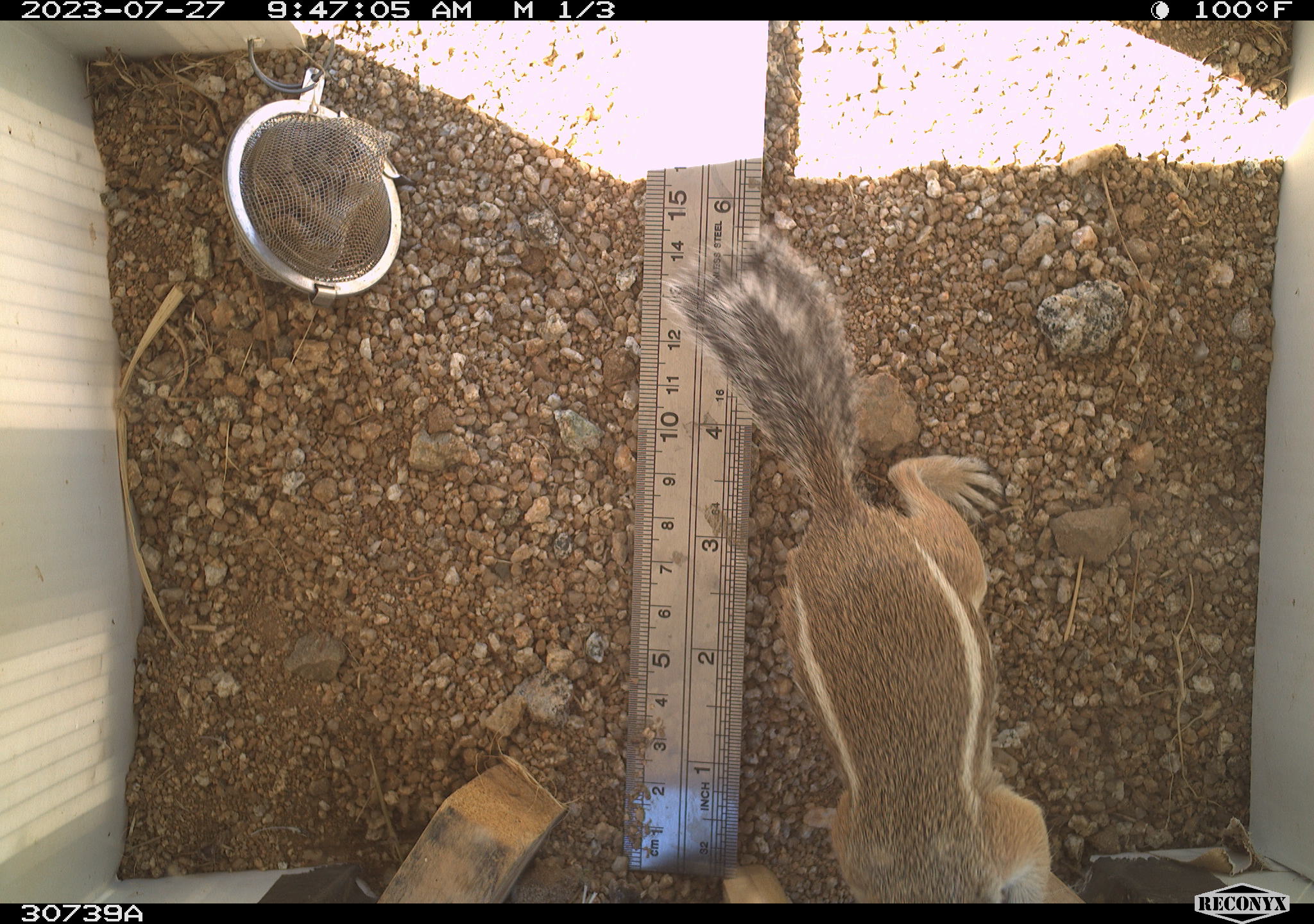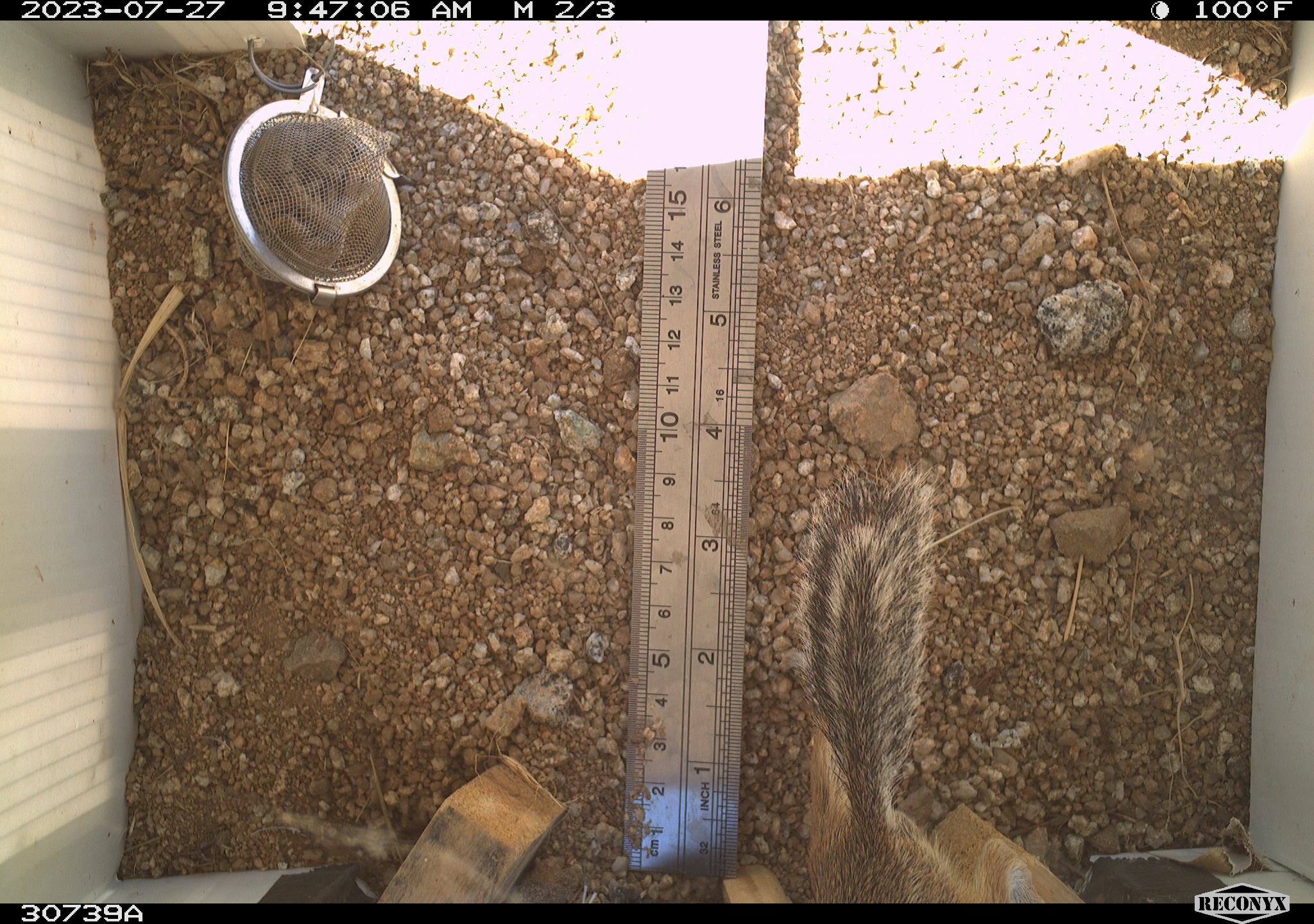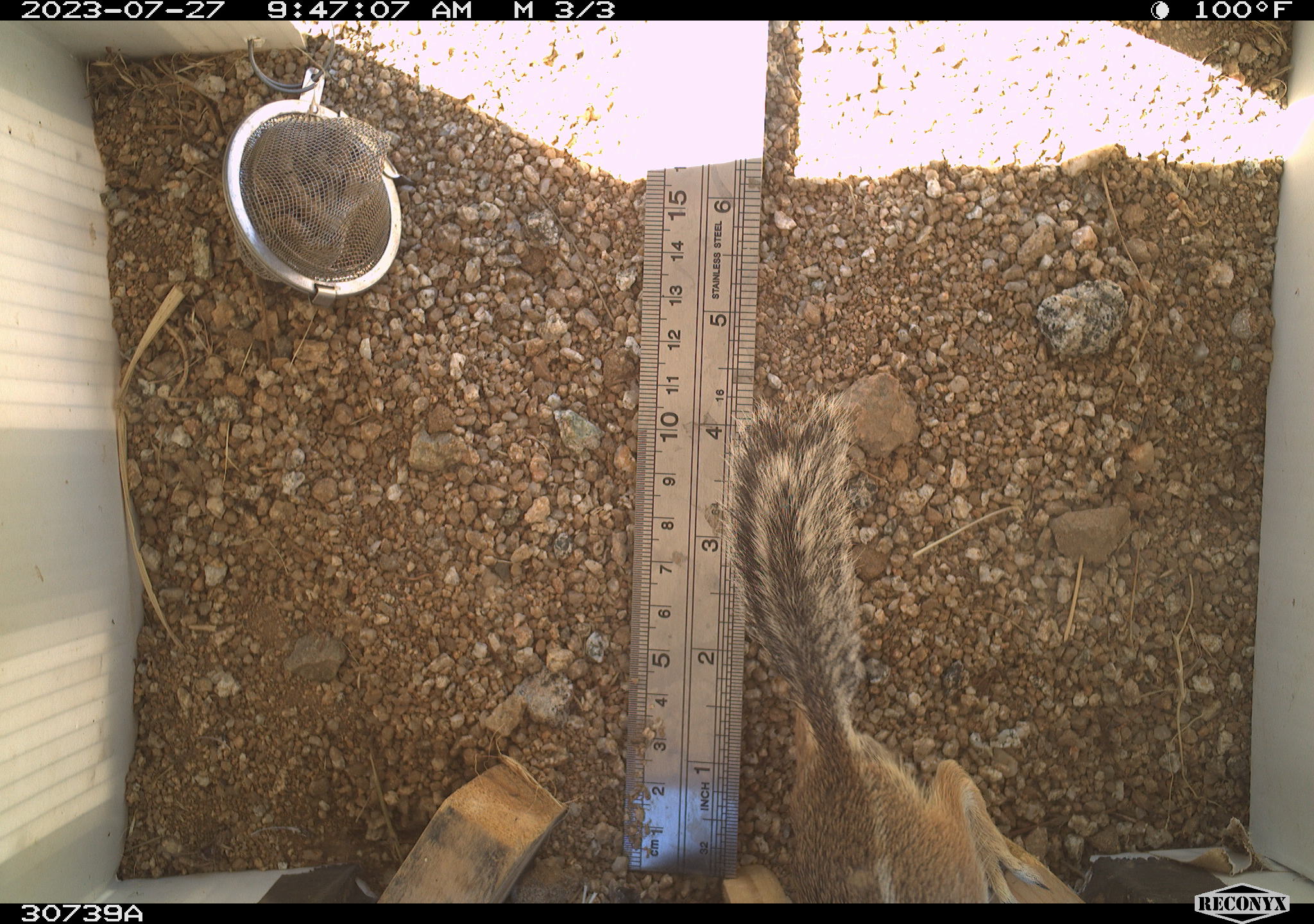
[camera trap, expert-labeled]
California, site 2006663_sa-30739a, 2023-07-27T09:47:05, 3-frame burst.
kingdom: Animalia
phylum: Chordata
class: Mammalia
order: Rodentia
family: Sciuridae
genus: Ammospermophilus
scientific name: Ammospermophilus leucurus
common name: white-tailed antelope squirrel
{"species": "white-tailed antelope squirrel (Ammospermophilus leucurus)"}